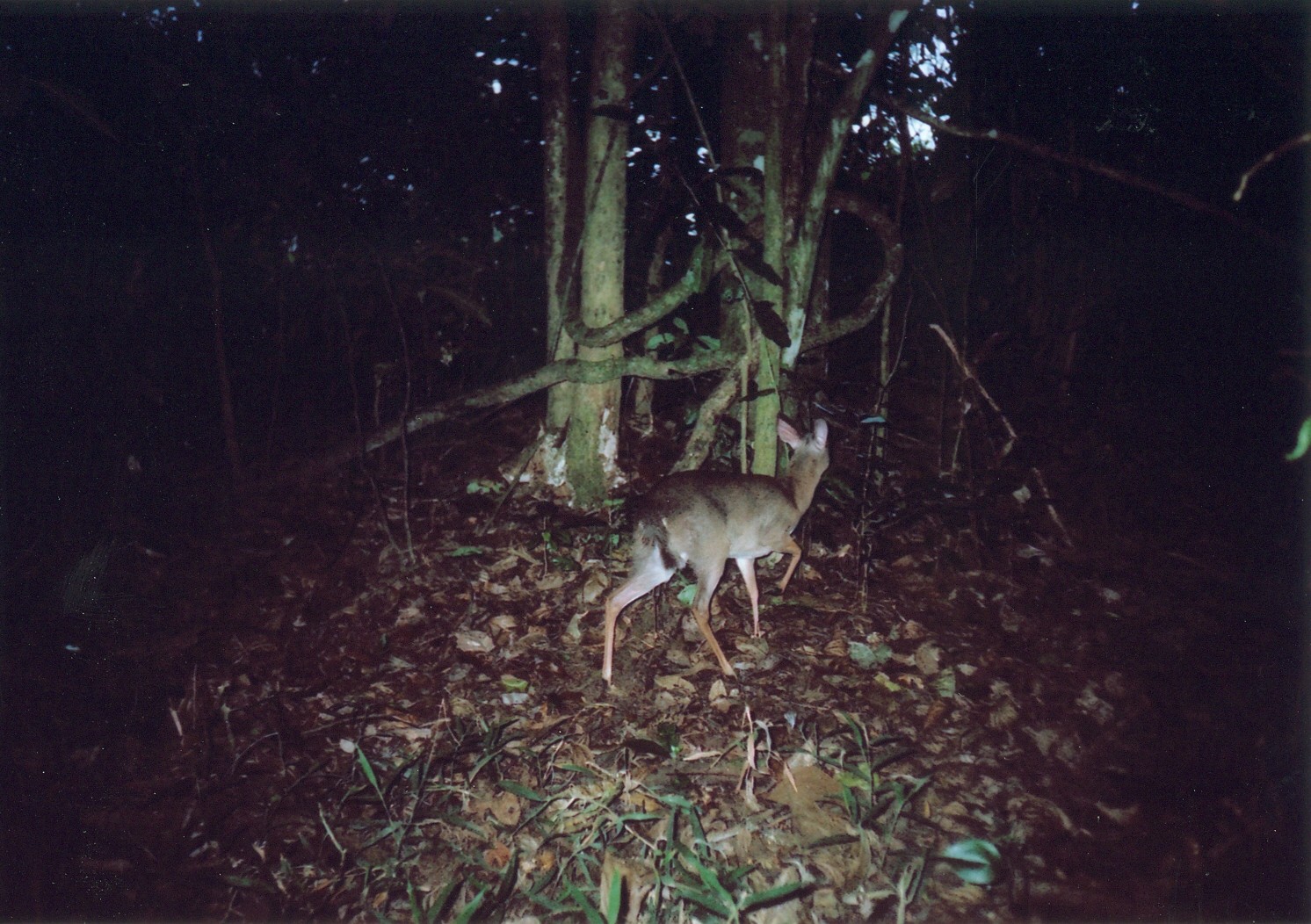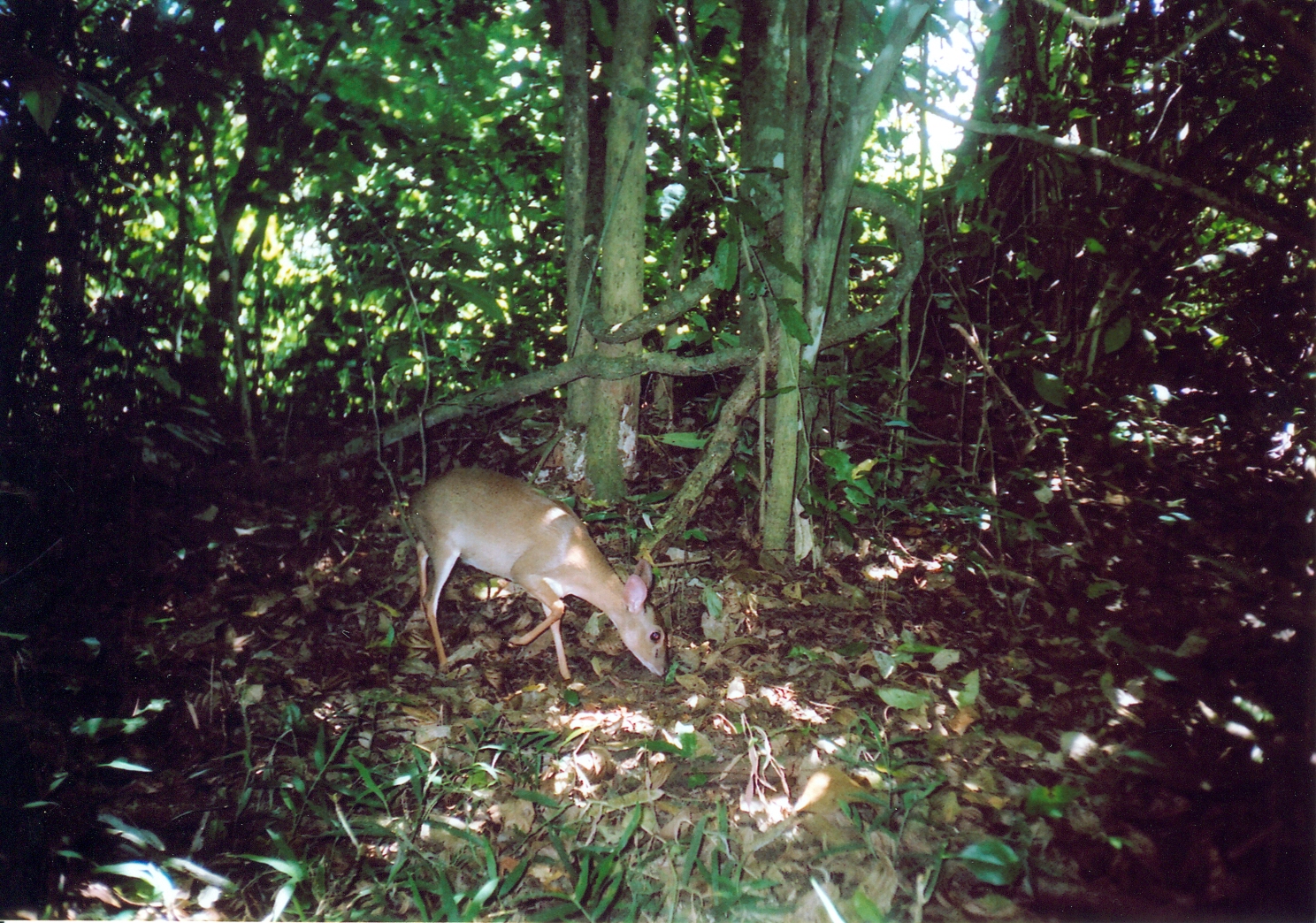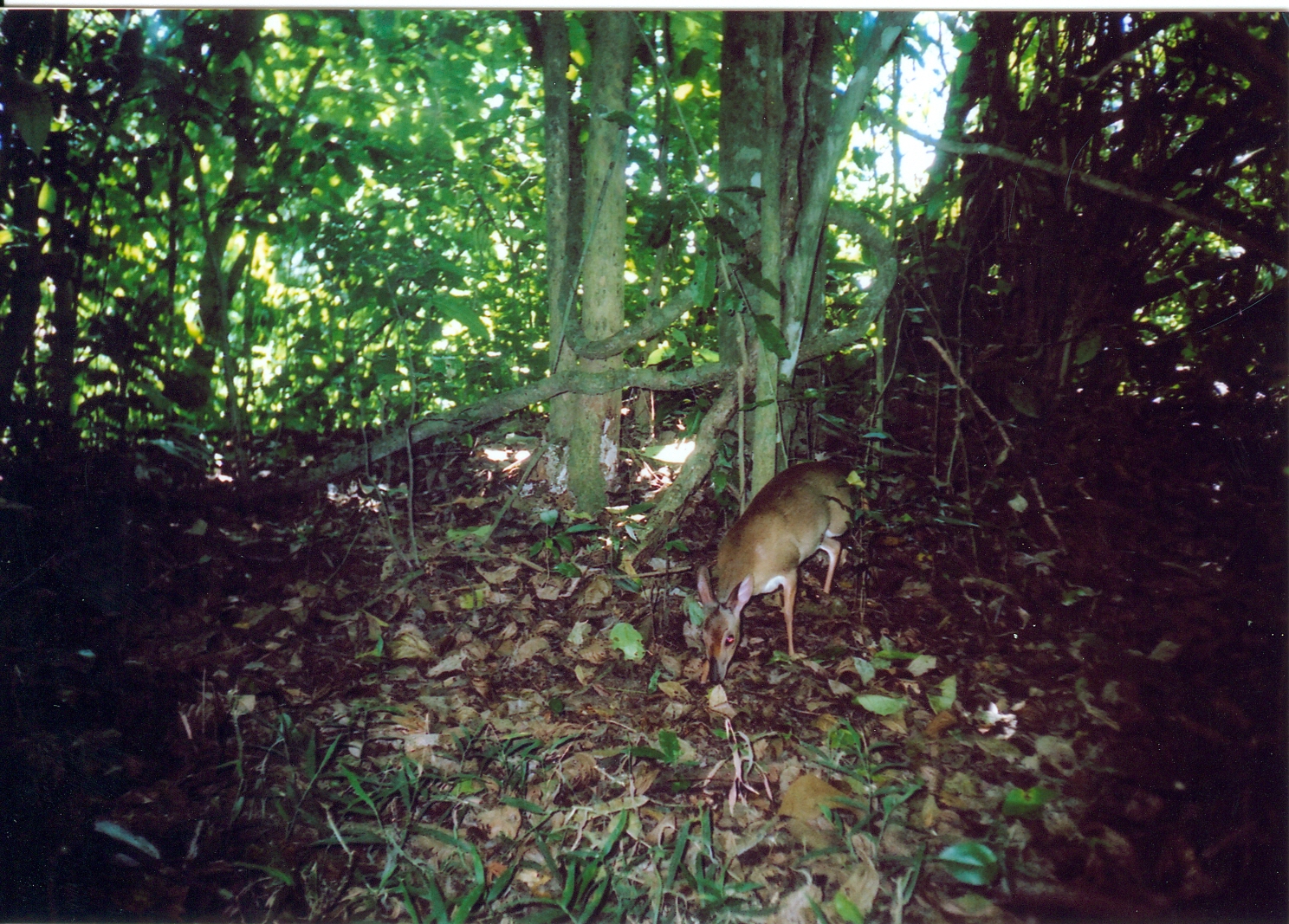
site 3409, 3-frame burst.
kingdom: Animalia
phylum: Chordata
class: Mammalia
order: Artiodactyla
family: Bovidae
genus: Nesotragus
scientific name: Nesotragus moschatus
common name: suni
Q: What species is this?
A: Nesotragus moschatus (suni).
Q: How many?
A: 1.